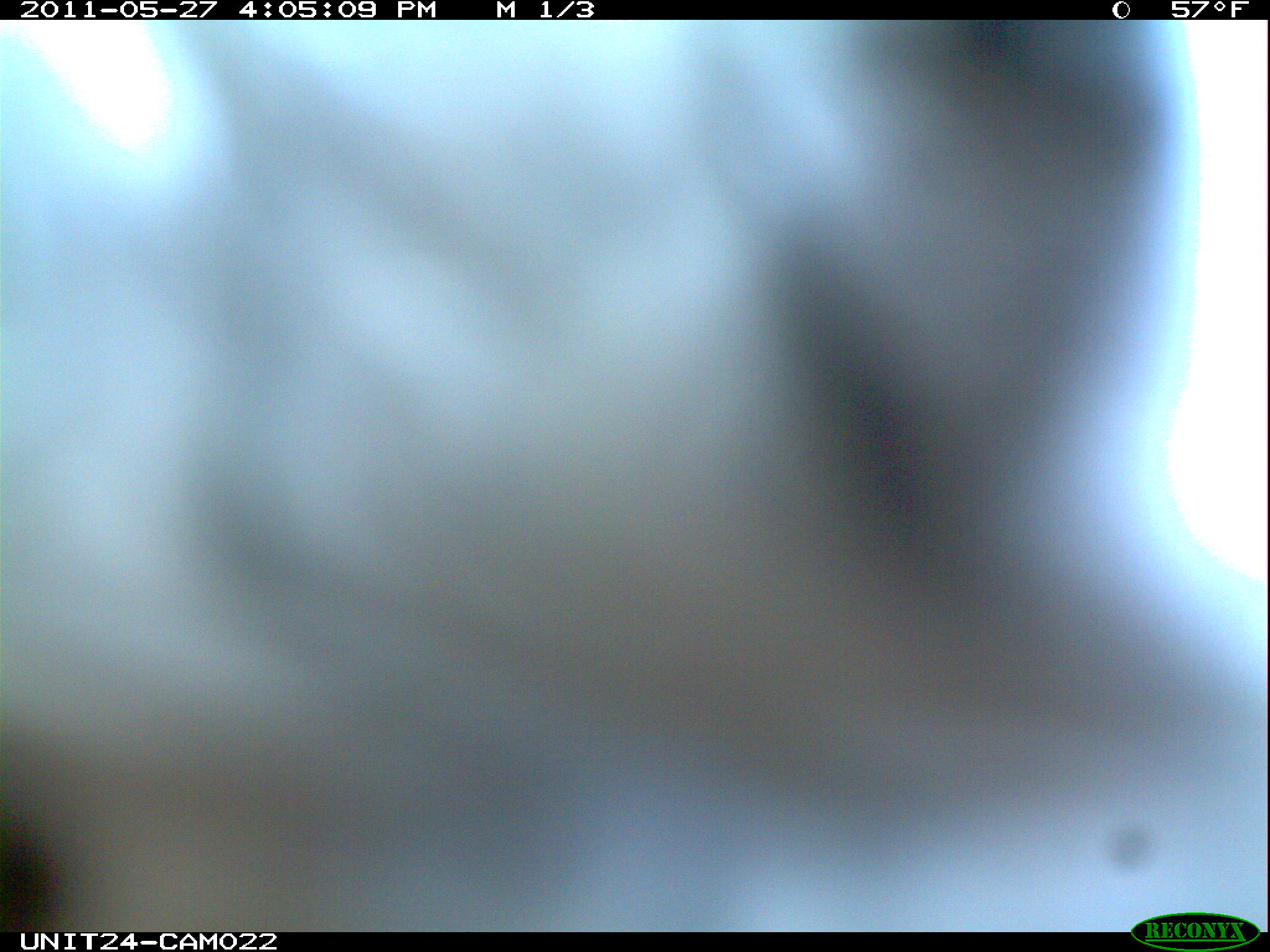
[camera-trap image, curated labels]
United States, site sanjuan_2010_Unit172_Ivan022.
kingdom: Animalia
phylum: Chordata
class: Aves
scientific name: Aves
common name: birds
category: unidentified bird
Unidentified bird (birds) (Aves).